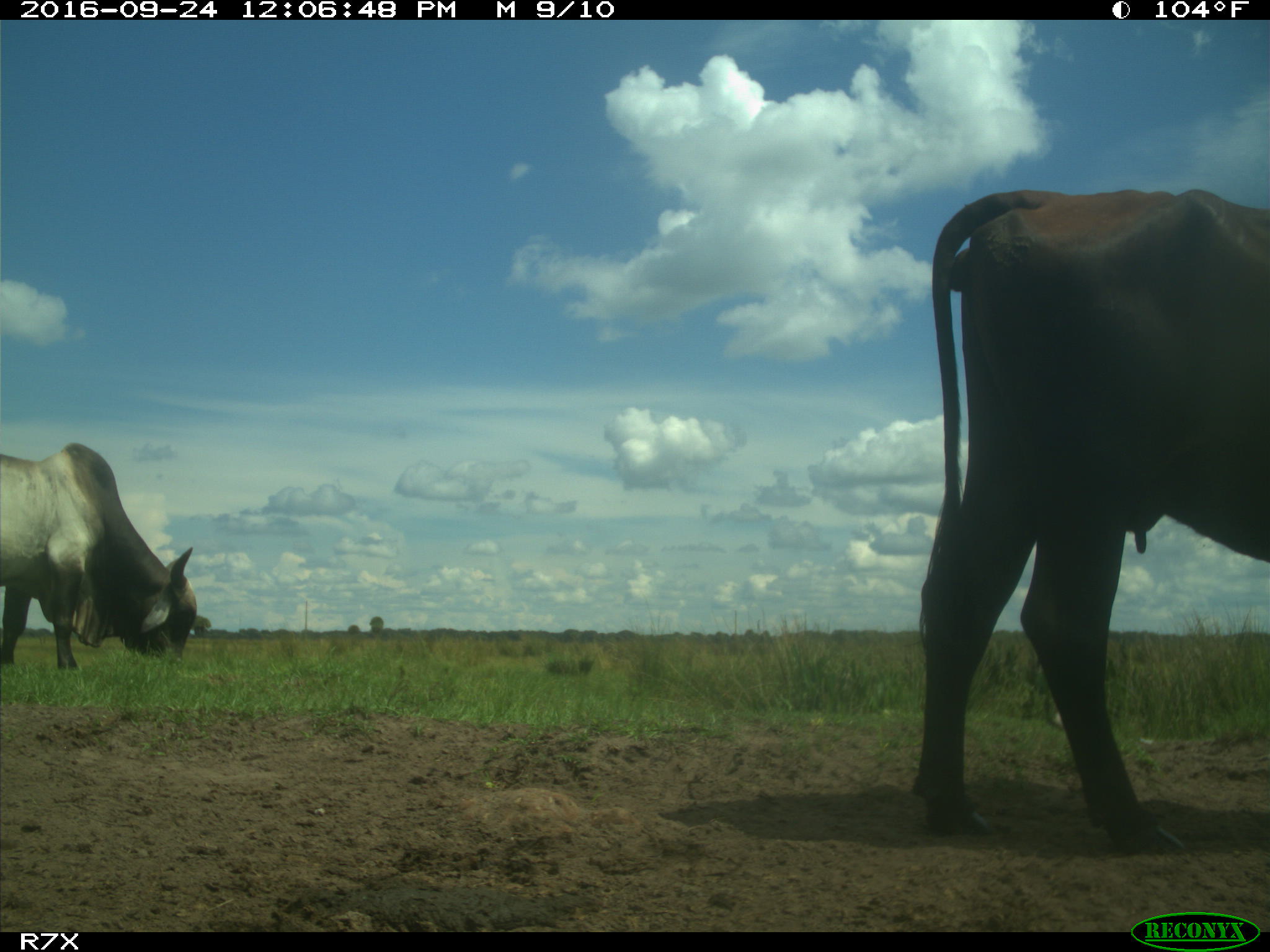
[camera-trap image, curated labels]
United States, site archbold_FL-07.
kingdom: Animalia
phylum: Chordata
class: Mammalia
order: Artiodactyla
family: Bovidae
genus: Bos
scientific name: Bos taurus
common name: domestic cow